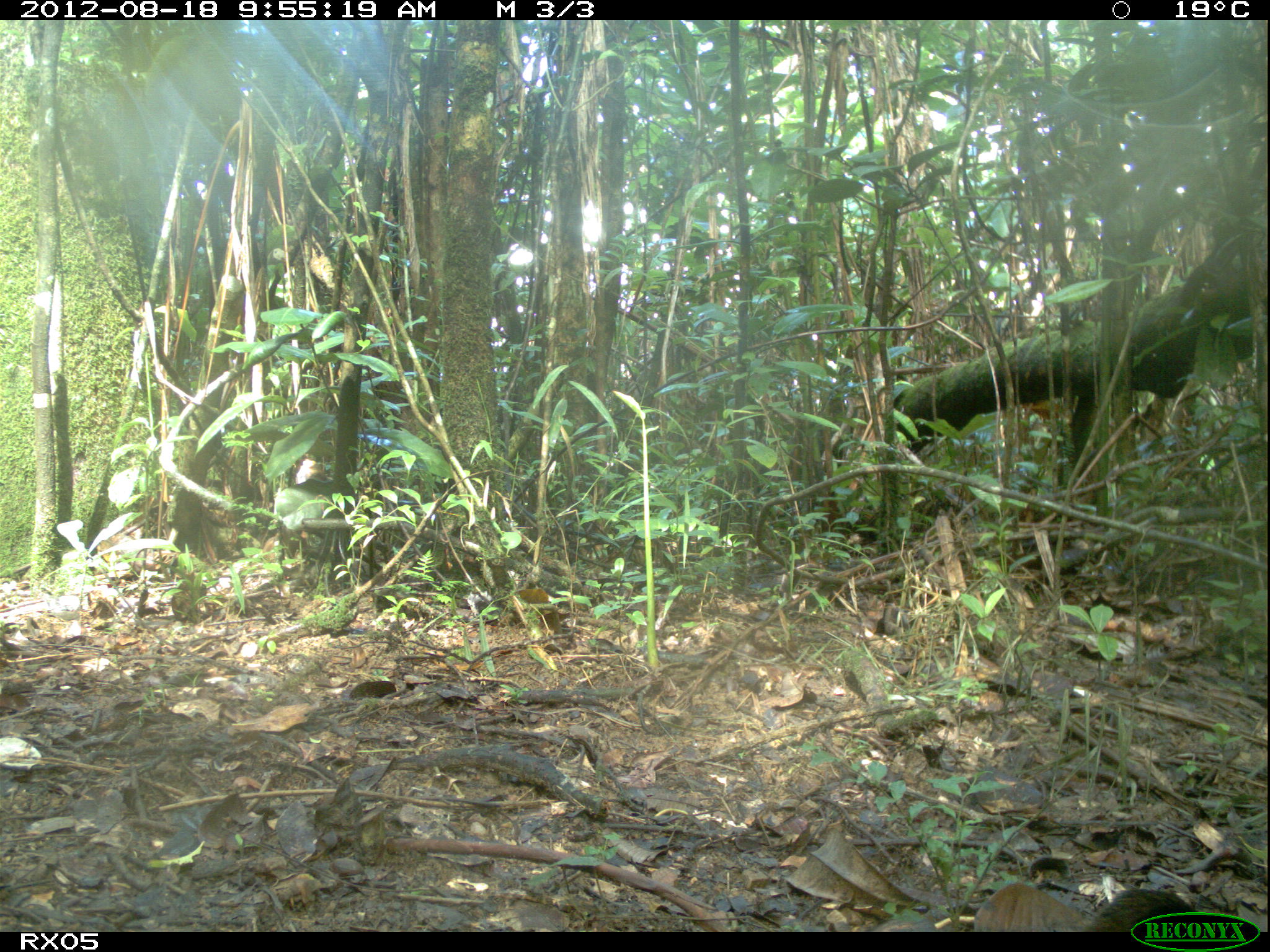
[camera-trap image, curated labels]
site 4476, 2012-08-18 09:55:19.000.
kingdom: Animalia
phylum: Chordata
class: Aves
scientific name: Aves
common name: bird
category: unknown bird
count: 1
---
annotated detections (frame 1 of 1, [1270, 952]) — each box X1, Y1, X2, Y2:
unknown bird: 1083, 888, 1198, 932